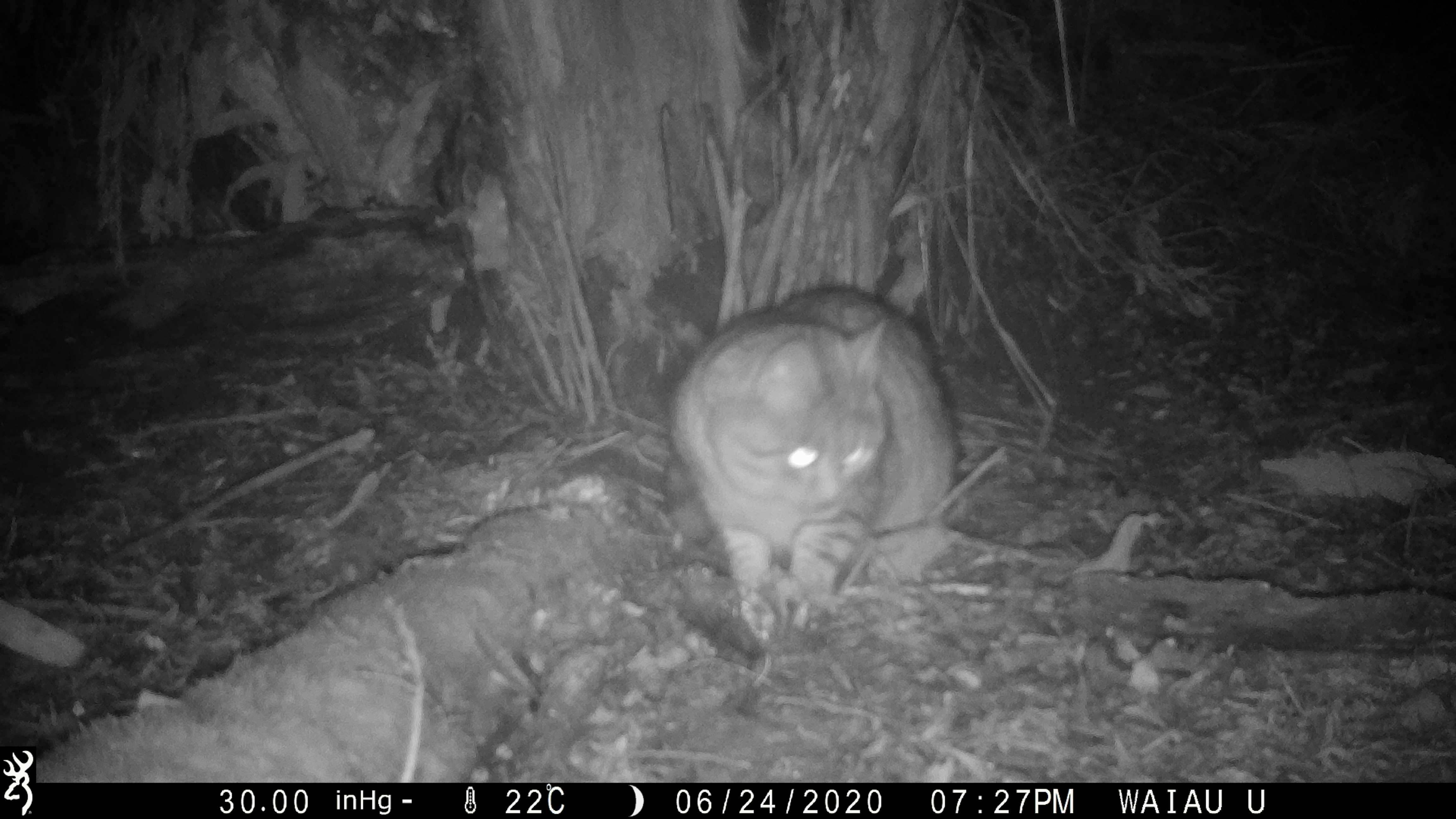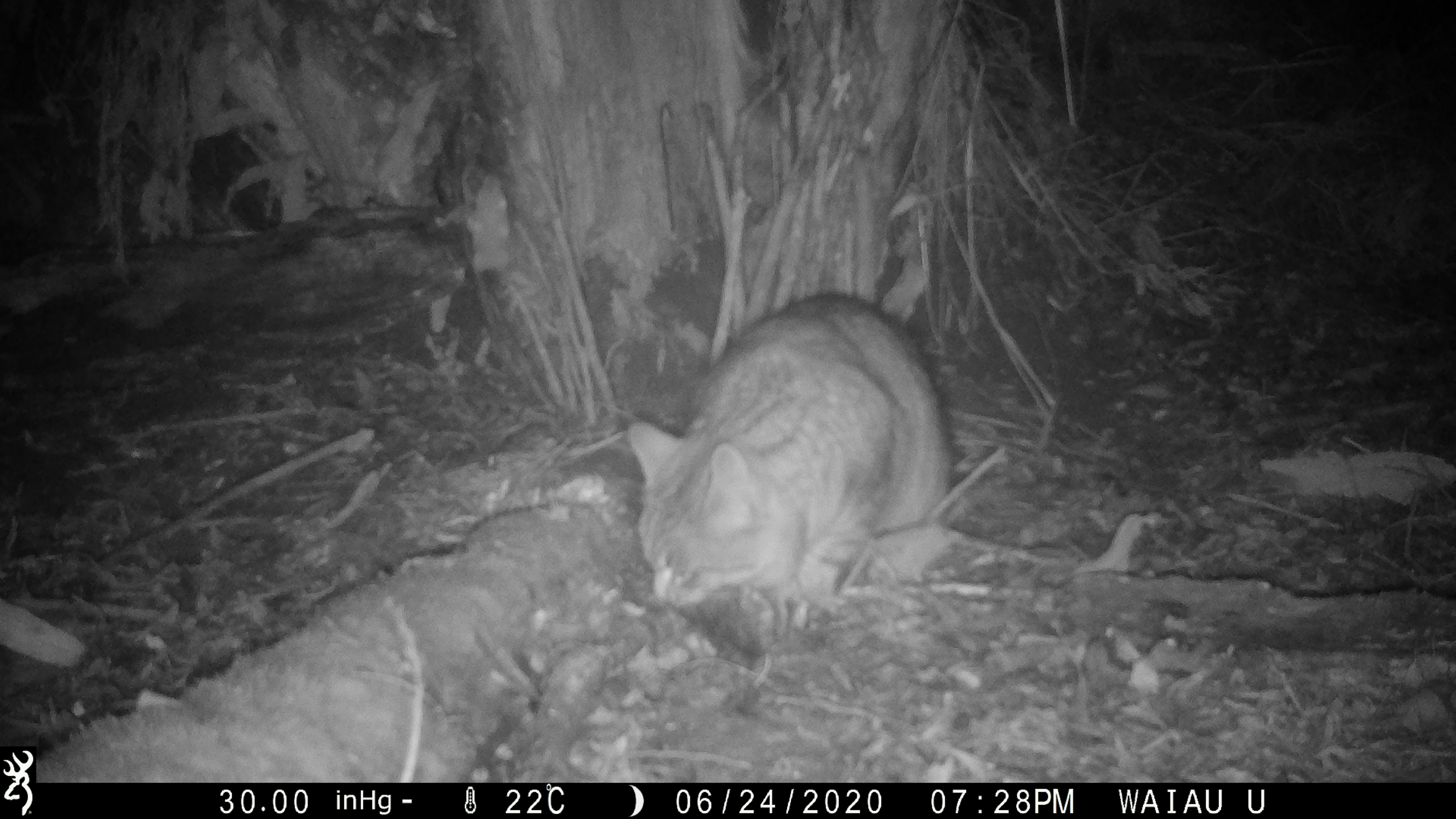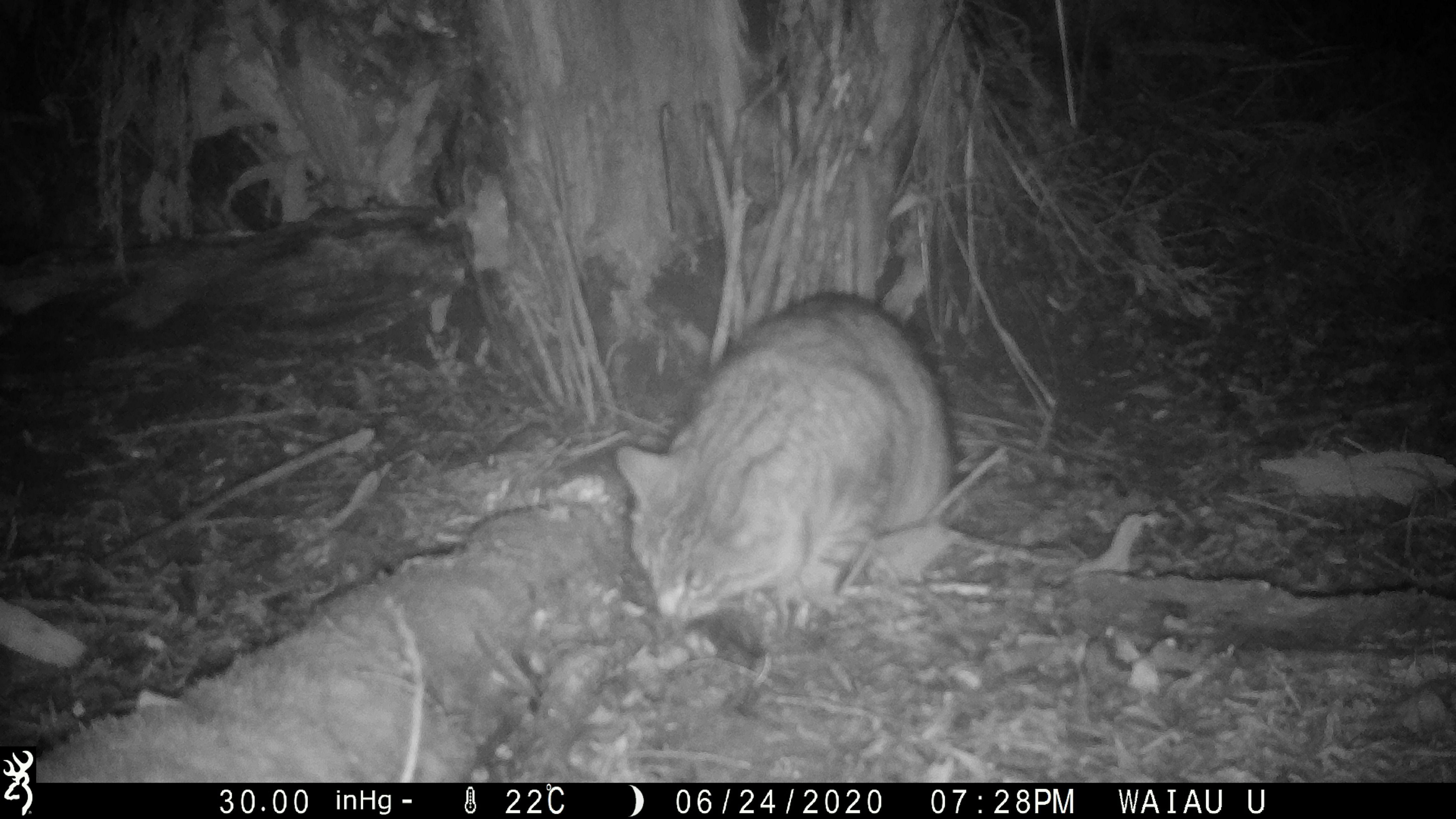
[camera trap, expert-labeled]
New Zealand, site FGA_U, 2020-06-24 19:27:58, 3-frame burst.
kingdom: Animalia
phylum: Chordata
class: Mammalia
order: Carnivora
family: Felidae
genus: Felis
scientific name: Felis catus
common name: domestic cat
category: cat